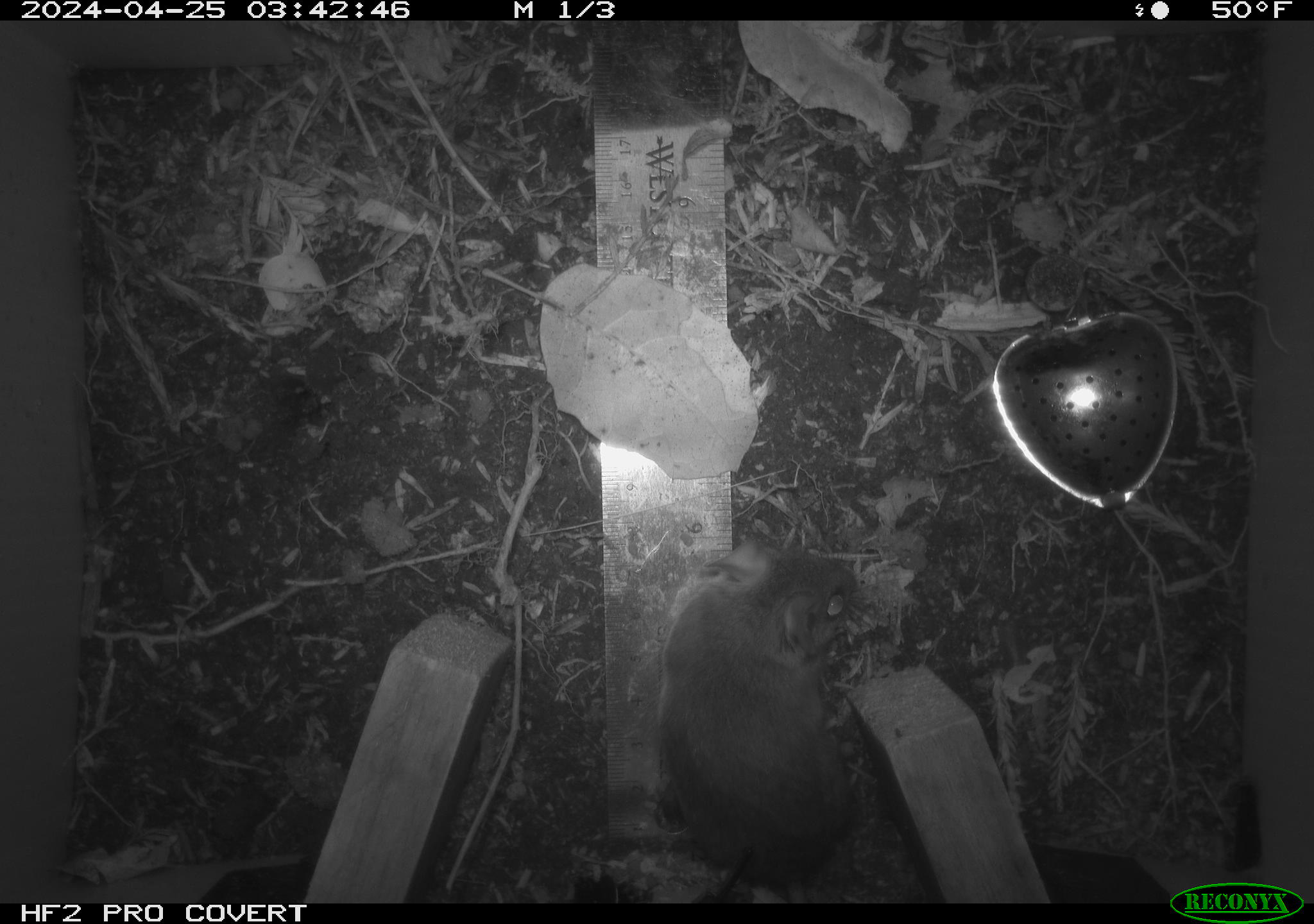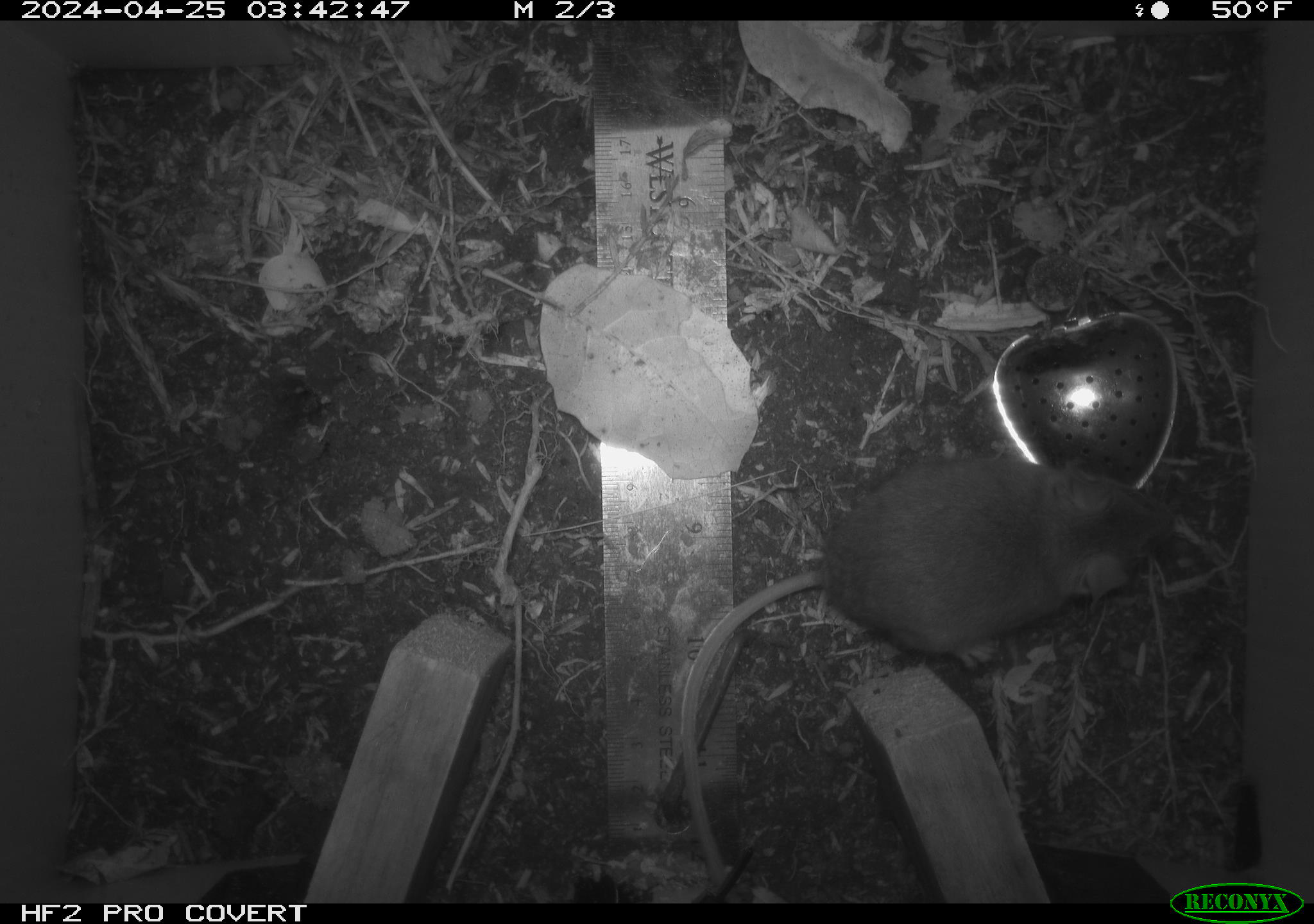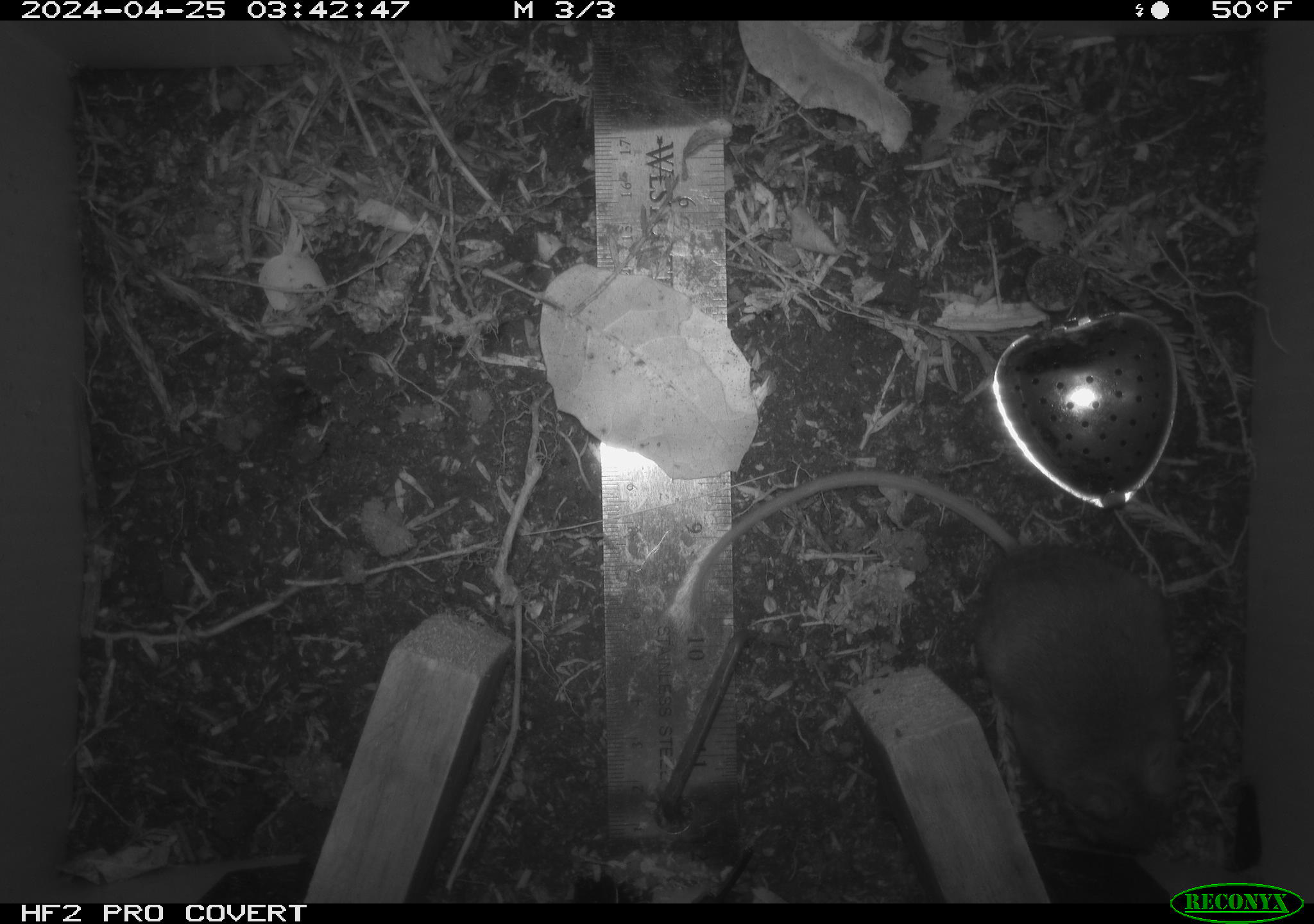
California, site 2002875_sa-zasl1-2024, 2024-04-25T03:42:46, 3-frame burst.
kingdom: Animalia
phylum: Chordata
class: Mammalia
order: Rodentia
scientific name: Rodentia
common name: rodent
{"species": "rodent (Rodentia)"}